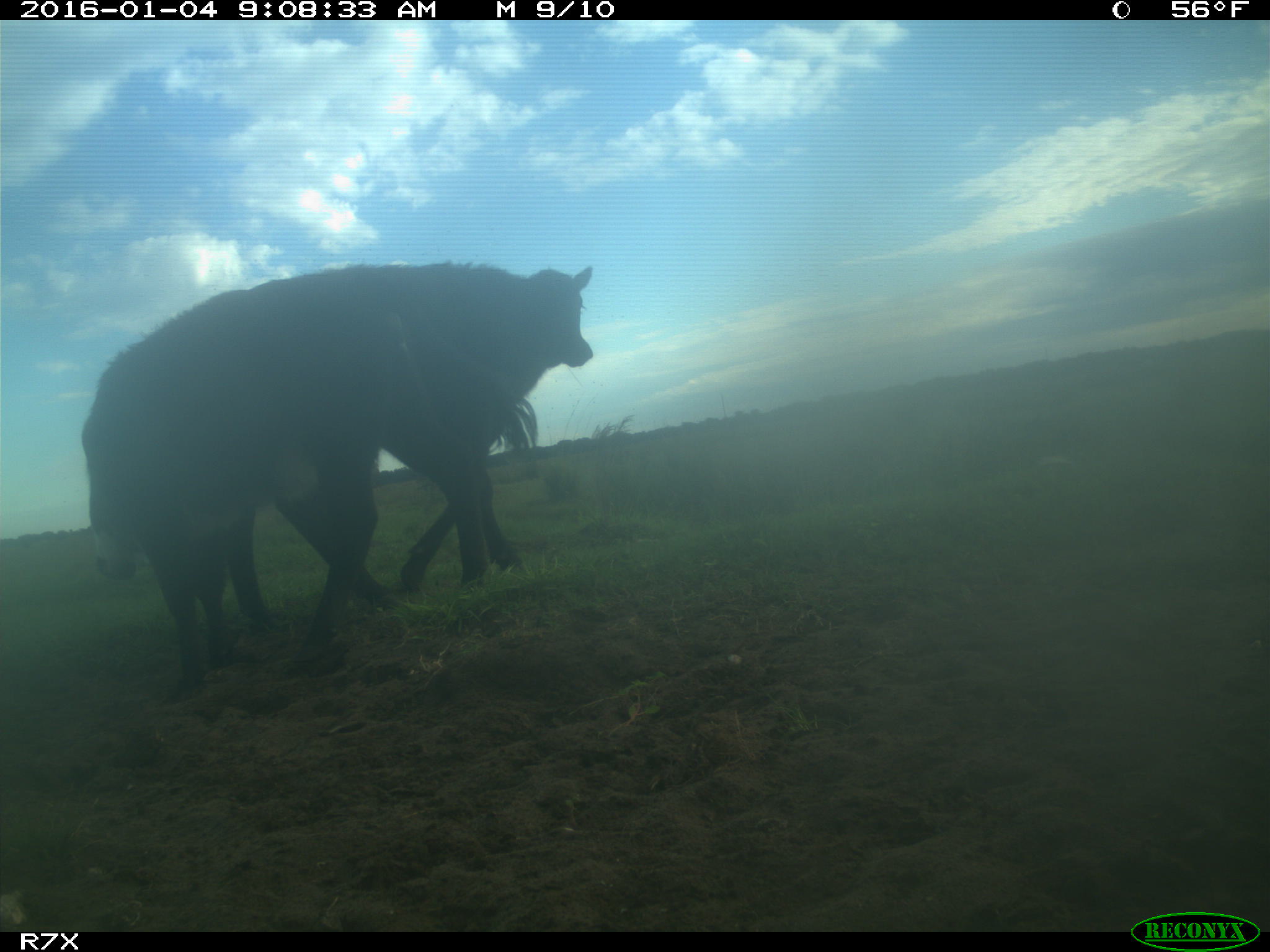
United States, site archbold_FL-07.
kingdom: Animalia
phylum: Chordata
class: Mammalia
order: Artiodactyla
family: Bovidae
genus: Bos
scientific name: Bos taurus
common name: domestic cow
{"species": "Bos taurus (domestic cow)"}